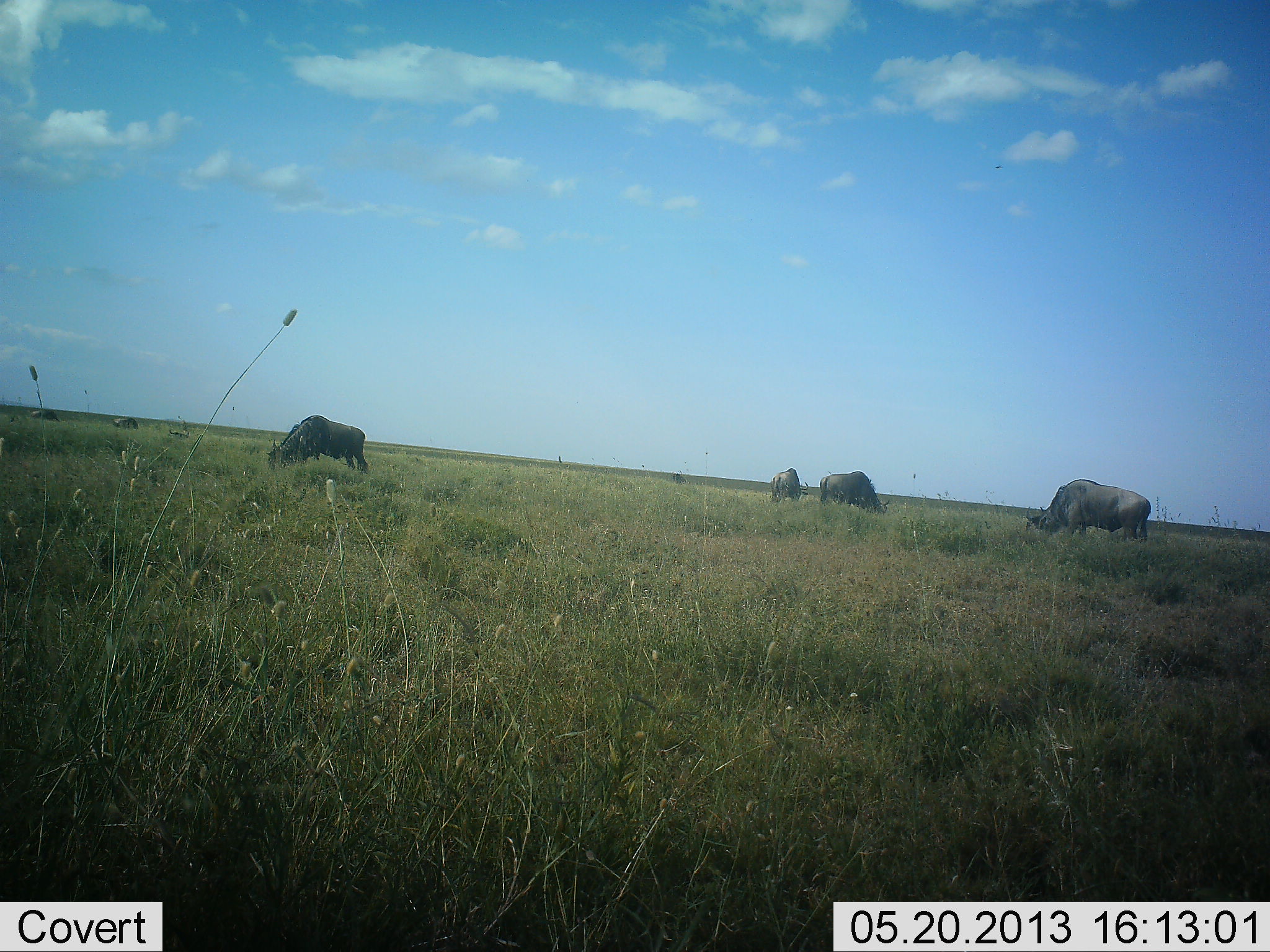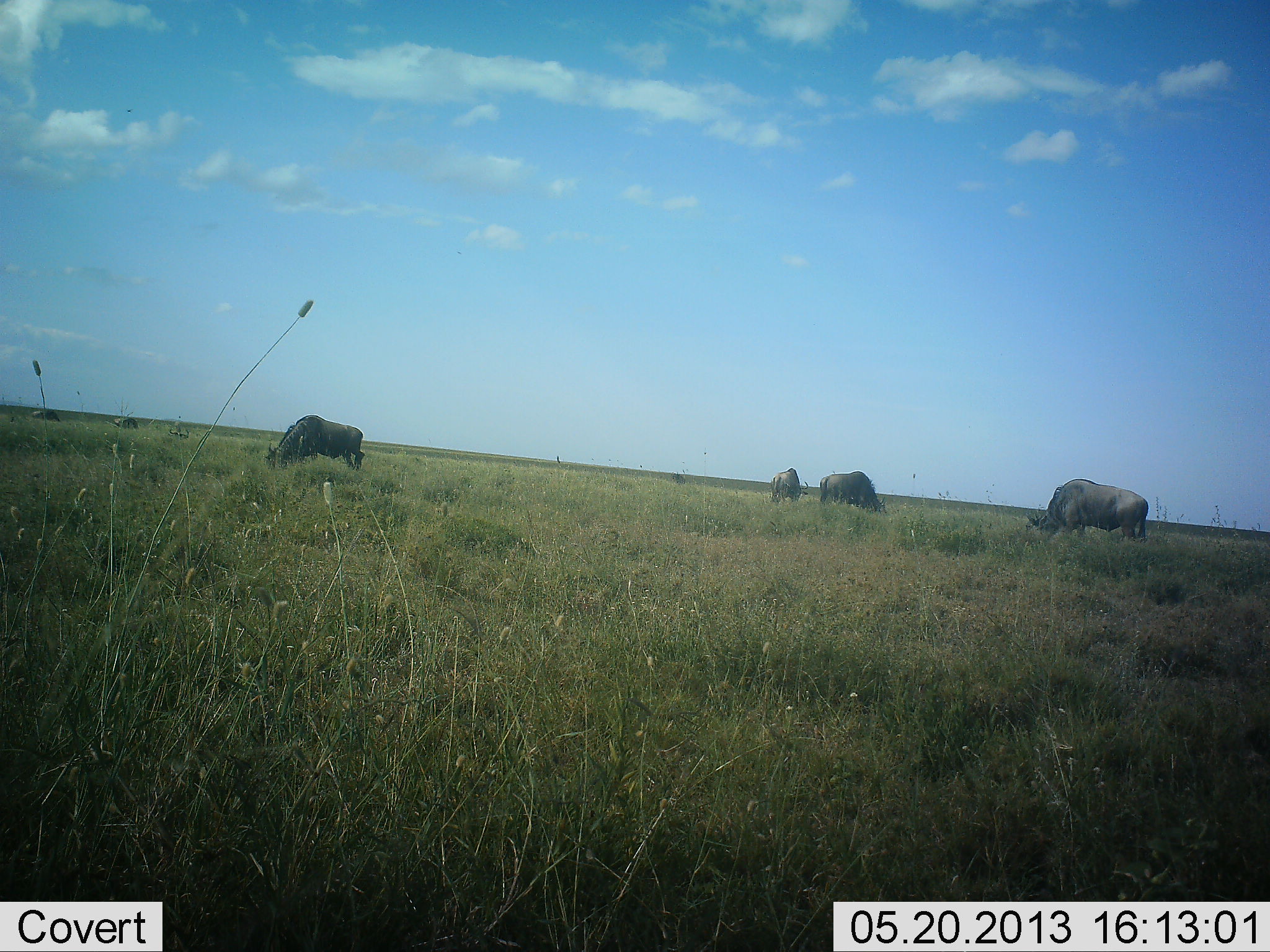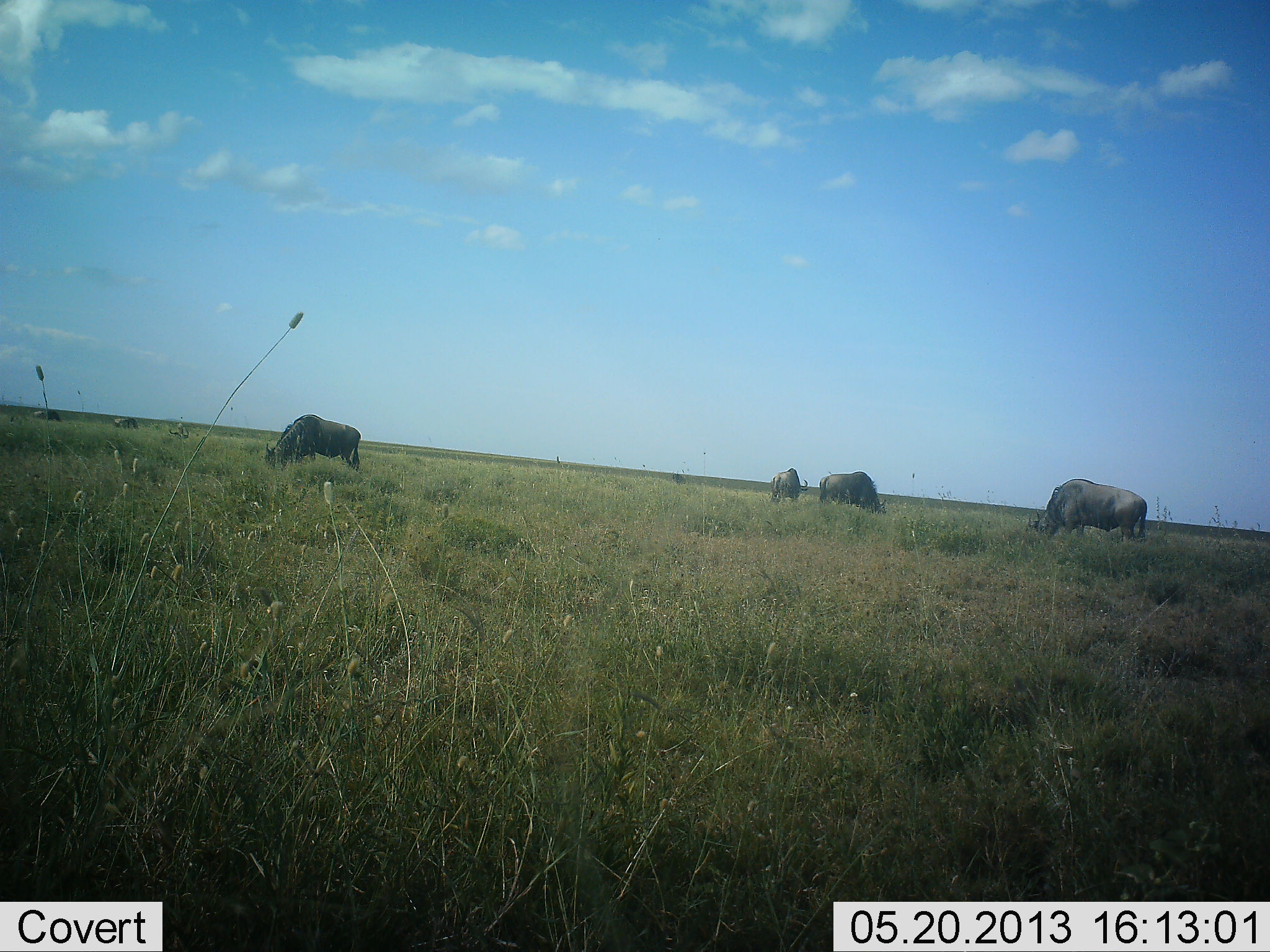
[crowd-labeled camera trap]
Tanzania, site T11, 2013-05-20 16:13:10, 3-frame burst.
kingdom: Animalia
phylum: Chordata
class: Mammalia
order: Artiodactyla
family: Bovidae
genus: Connochaetes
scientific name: Connochaetes taurinus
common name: blue wildebeest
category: wildebeest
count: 6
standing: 30%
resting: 0%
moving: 10%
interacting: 0%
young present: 0%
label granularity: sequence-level